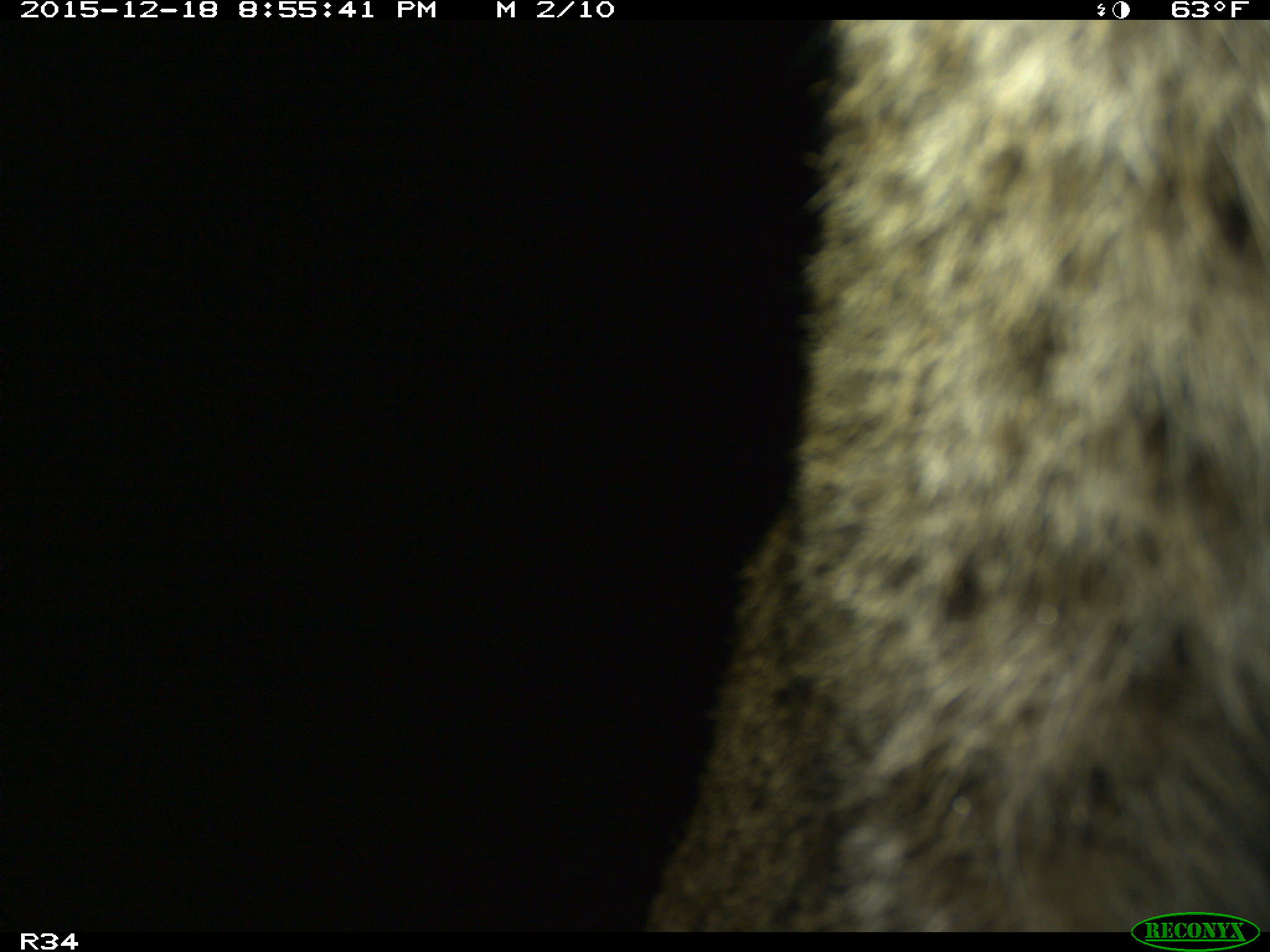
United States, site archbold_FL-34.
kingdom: Animalia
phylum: Chordata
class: Mammalia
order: Artiodactyla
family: Suidae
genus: Sus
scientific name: Sus scrofa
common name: wild boar